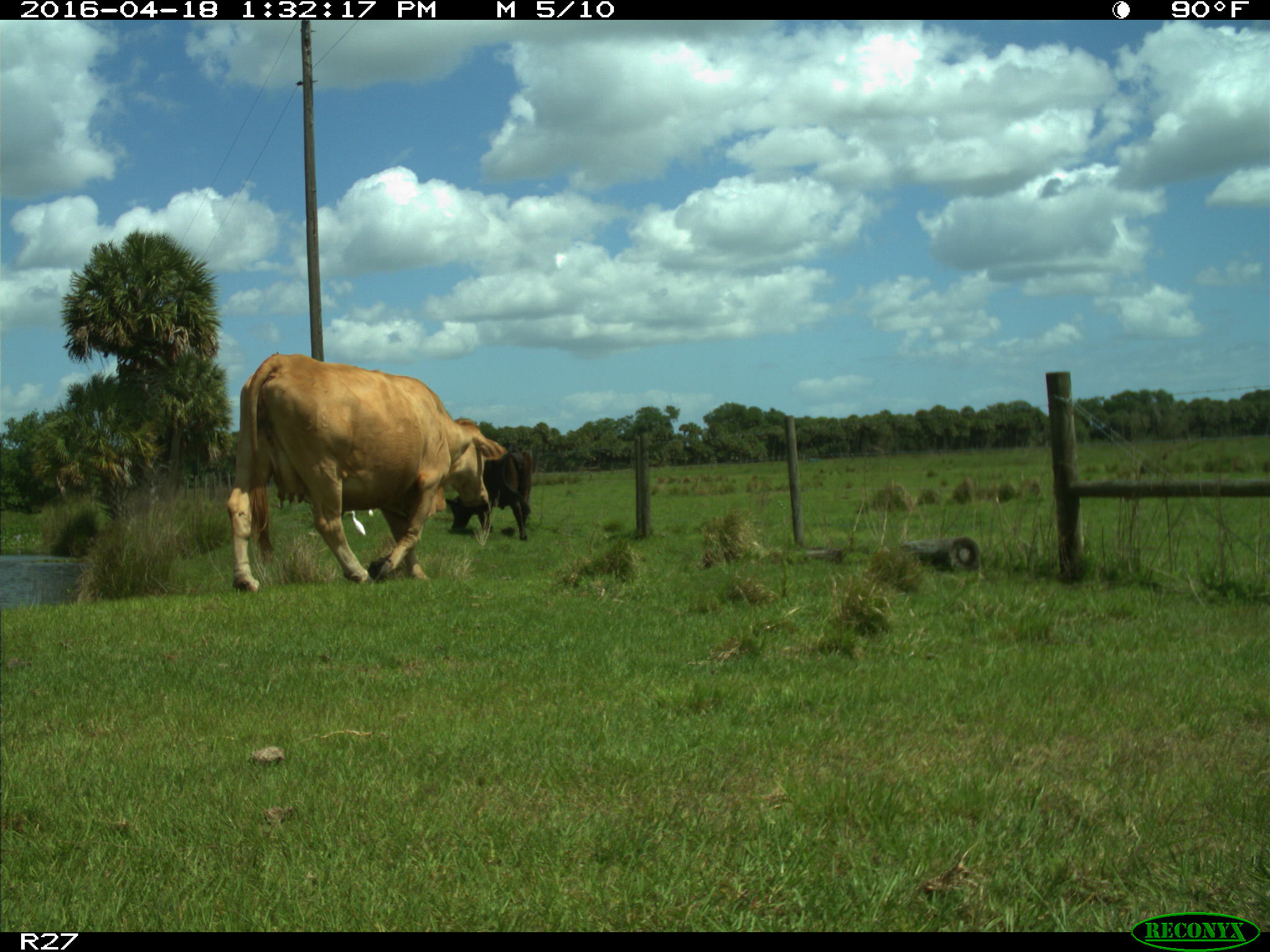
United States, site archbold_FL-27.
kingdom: Animalia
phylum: Chordata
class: Mammalia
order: Artiodactyla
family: Bovidae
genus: Bos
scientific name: Bos taurus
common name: domestic cow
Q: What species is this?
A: Bos taurus (domestic cow).